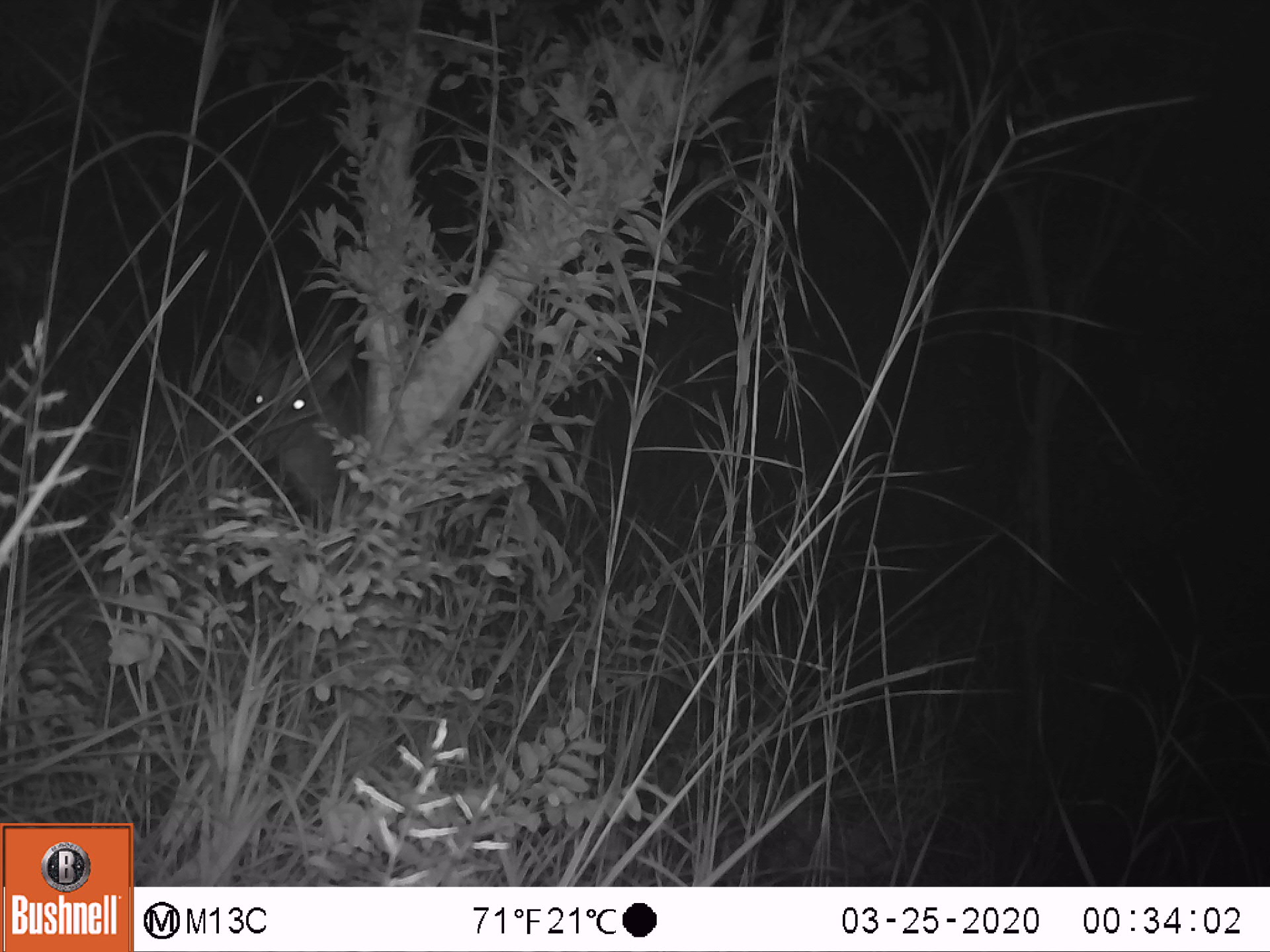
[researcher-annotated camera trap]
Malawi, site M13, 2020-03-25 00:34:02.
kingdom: Animalia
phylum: Chordata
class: Mammalia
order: Artiodactyla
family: Bovidae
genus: Tragelaphus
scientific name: Tragelaphus sylvaticus sylvaticus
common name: cape bushbuck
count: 1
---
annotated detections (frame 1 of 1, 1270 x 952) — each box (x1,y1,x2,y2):
cape bushbuck: (211,282,367,527)